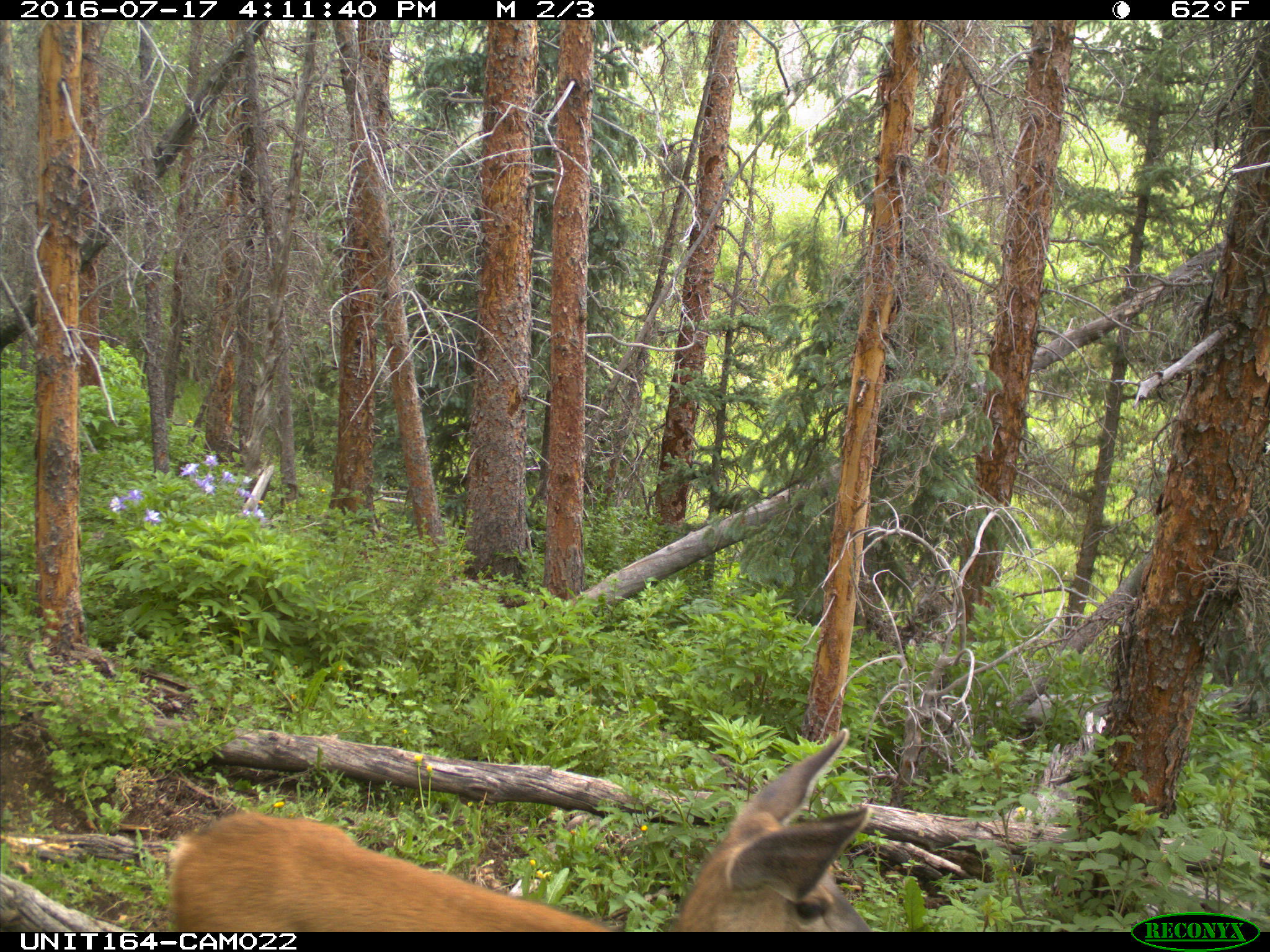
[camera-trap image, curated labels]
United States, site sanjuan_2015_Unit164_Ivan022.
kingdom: Animalia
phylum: Chordata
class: Mammalia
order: Artiodactyla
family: Cervidae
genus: Odocoileus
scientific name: Odocoileus hemionus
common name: mule deer